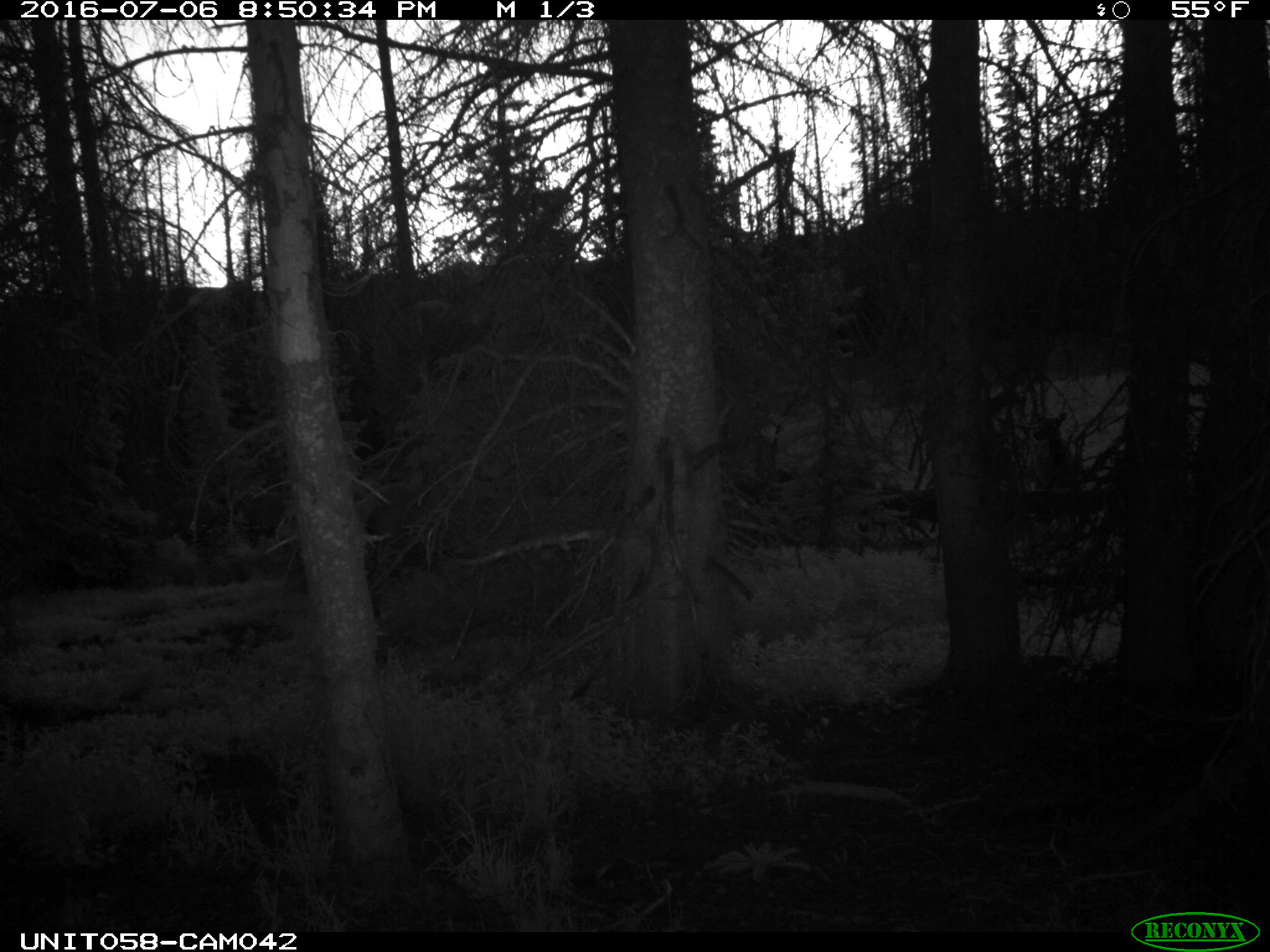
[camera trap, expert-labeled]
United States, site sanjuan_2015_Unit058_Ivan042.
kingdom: Animalia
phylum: Chordata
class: Mammalia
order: Artiodactyla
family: Cervidae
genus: Cervus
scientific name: Cervus elaphus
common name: red deer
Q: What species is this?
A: Cervus elaphus (red deer).